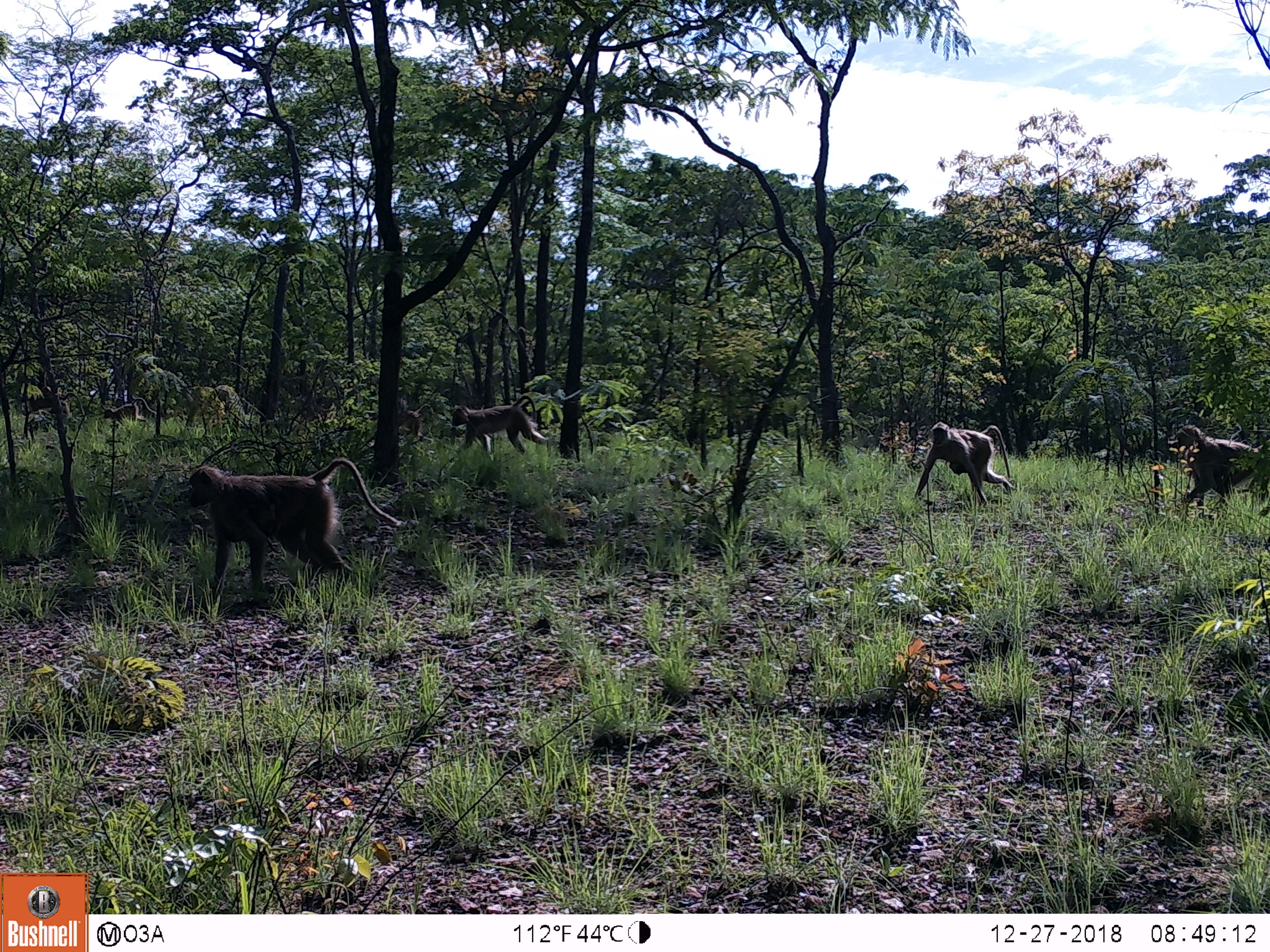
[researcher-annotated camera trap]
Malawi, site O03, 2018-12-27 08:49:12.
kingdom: Animalia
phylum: Chordata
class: Mammalia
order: Primates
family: Cercopithecidae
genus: Papio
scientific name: Papio cynocephalus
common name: yellow baboon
Yellow baboon (Papio cynocephalus), count 5.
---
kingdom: Animalia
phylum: Chordata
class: Mammalia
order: Artiodactyla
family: Bovidae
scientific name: Antilopinae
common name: small antelope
Small antelope (Antilopinae), count 1.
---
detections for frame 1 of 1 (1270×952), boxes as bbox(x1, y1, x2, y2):
small antelope: bbox(394, 403, 437, 445)
yellow baboon: bbox(174, 454, 411, 601); bbox(1157, 417, 1266, 520); bbox(904, 414, 1016, 504); bbox(445, 390, 555, 464); bbox(100, 394, 160, 432)